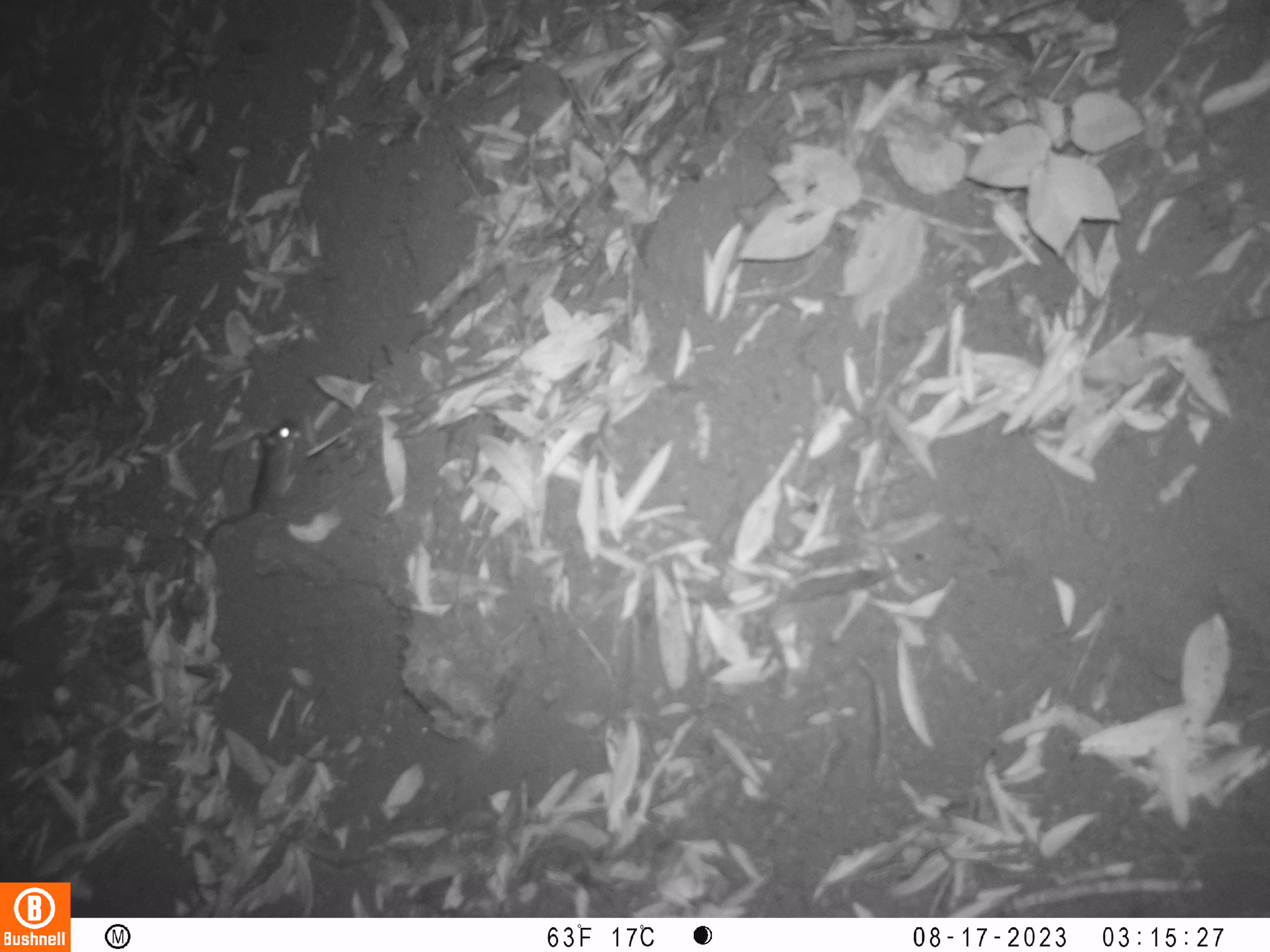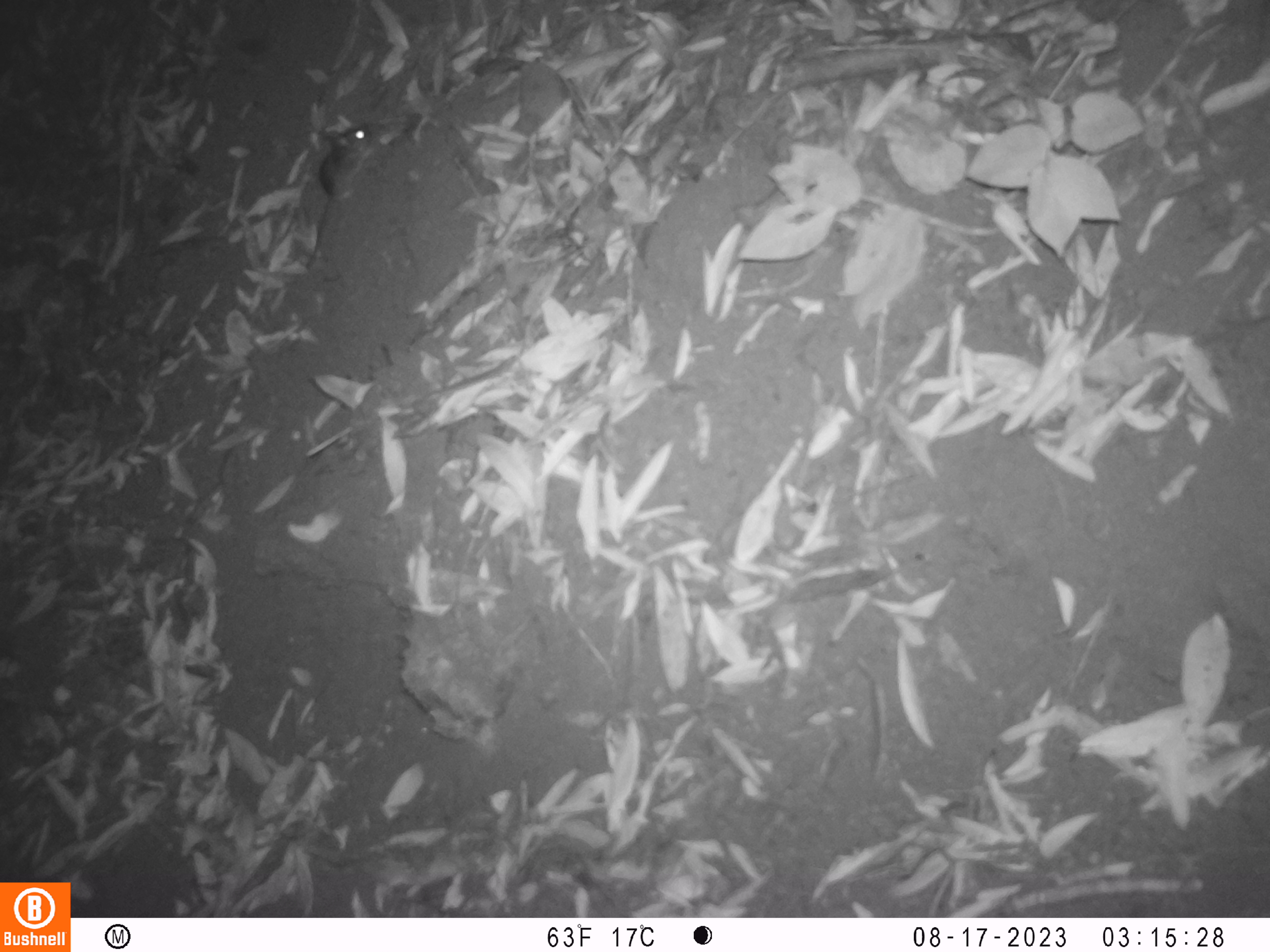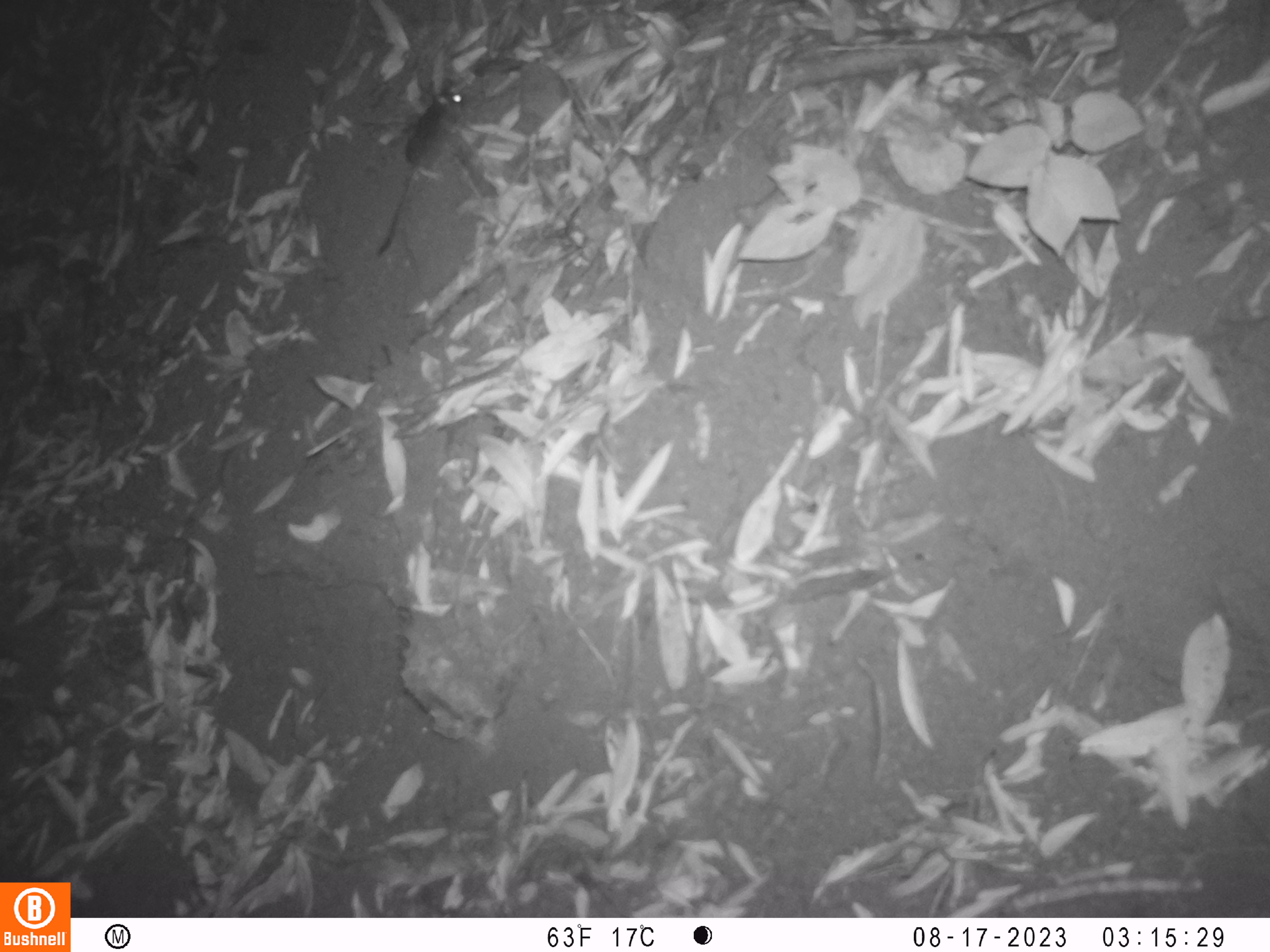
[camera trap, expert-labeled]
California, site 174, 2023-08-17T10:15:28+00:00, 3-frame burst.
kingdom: Animalia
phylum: Chordata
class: Mammalia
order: Rodentia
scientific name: Rodentia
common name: mouse or rat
Mouse or rat (Rodentia).